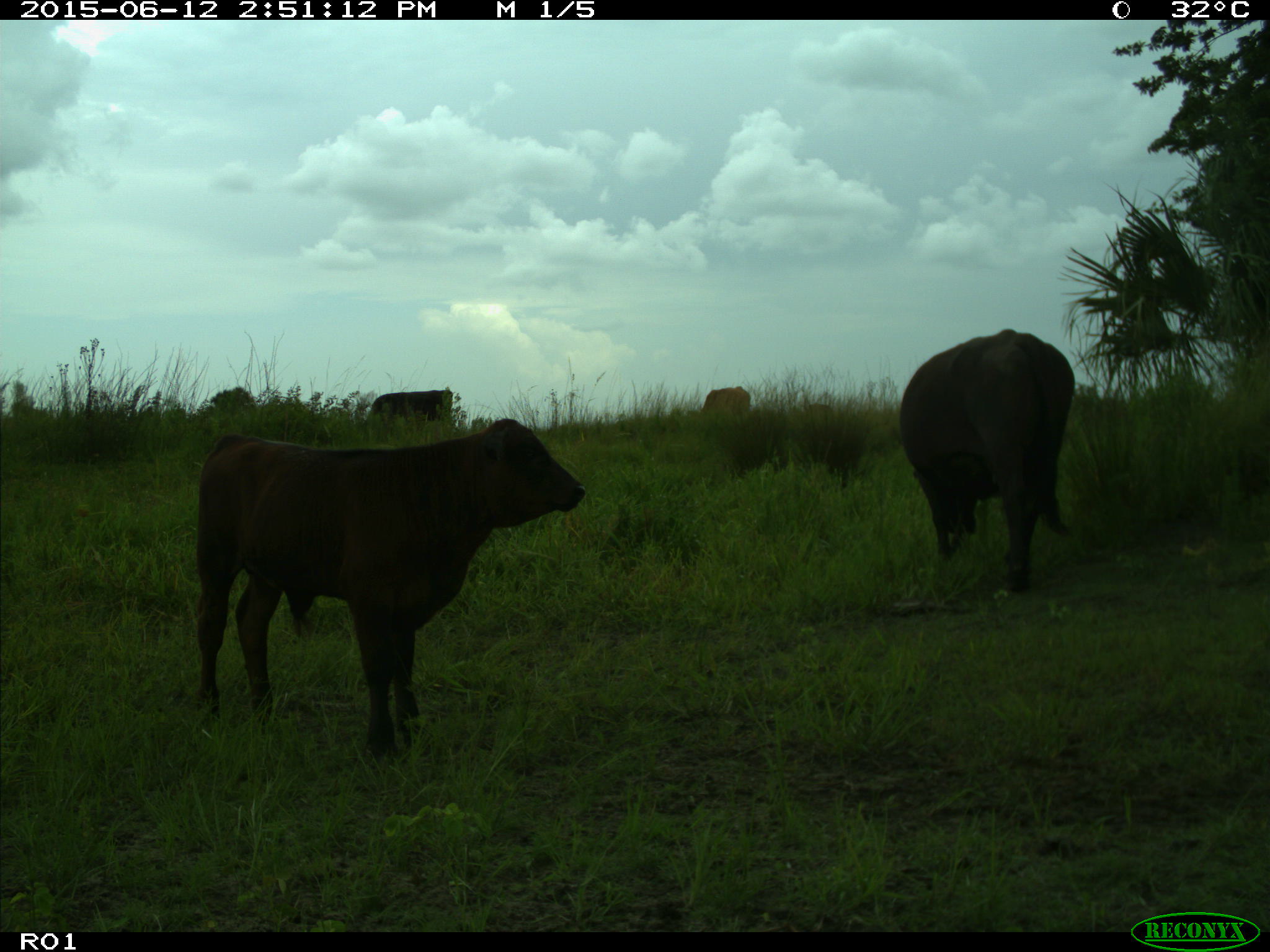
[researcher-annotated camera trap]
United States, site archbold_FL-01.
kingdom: Animalia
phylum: Chordata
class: Mammalia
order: Artiodactyla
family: Bovidae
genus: Bos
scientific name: Bos taurus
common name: domestic cow